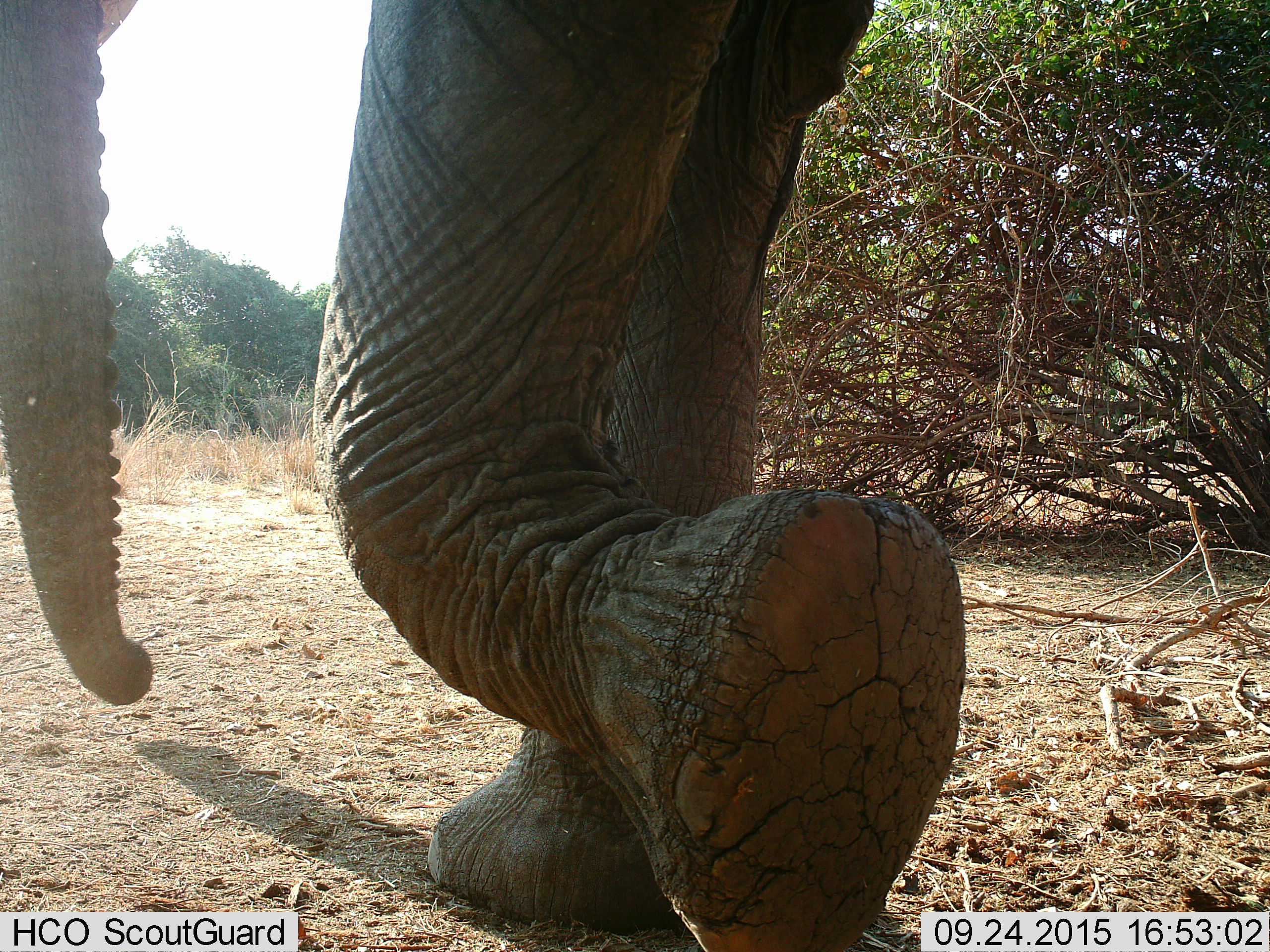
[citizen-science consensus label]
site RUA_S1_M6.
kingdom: Animalia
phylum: Chordata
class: Mammalia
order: Proboscidea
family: Elephantidae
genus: Loxodonta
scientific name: Loxodonta africana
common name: african bush elephant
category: elephant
Elephant (african bush elephant) (Loxodonta africana), count 1. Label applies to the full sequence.